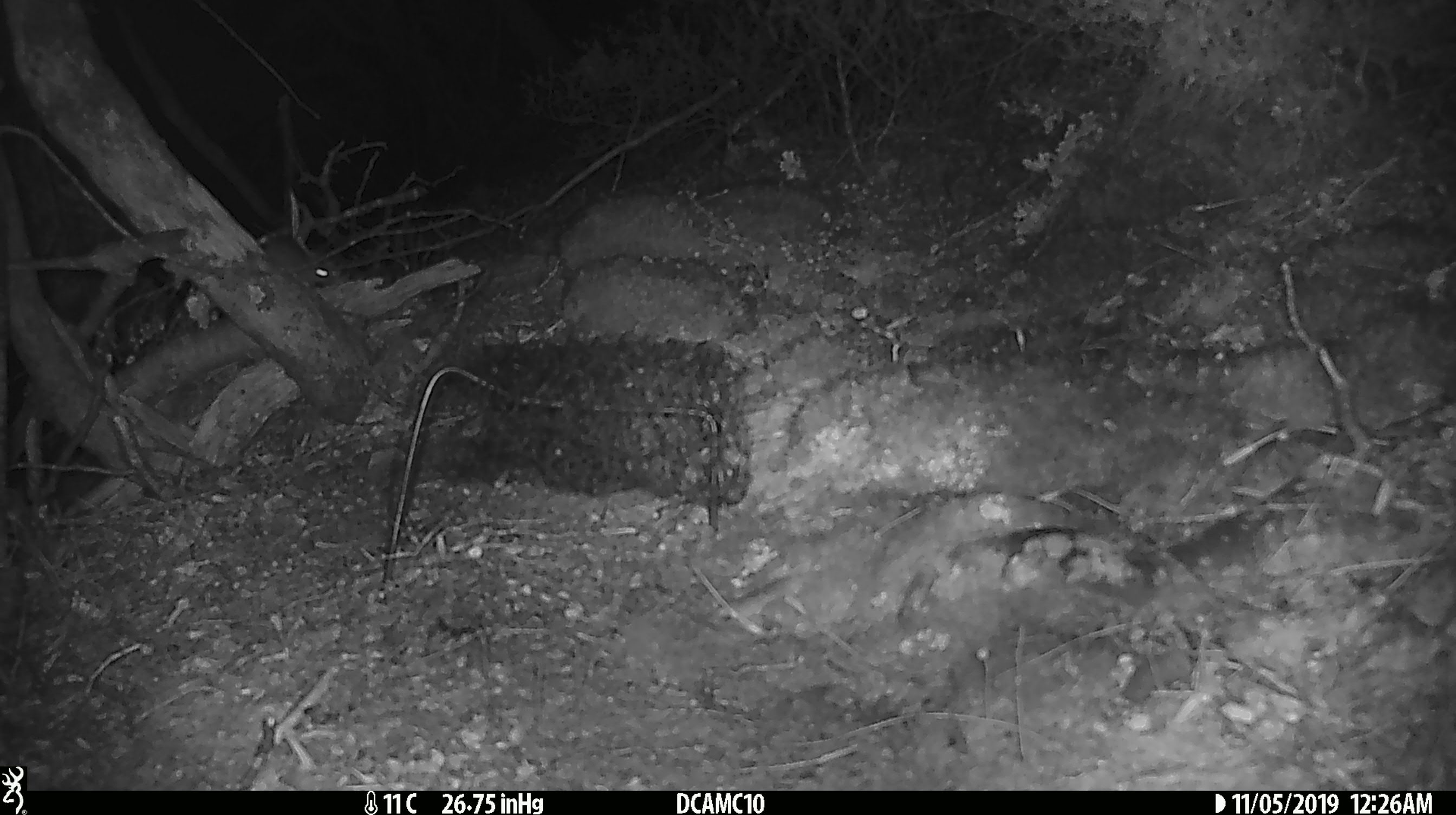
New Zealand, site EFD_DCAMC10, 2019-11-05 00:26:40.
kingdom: Animalia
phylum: Chordata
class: Mammalia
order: Rodentia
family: Muridae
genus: Mus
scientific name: Mus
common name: mouse